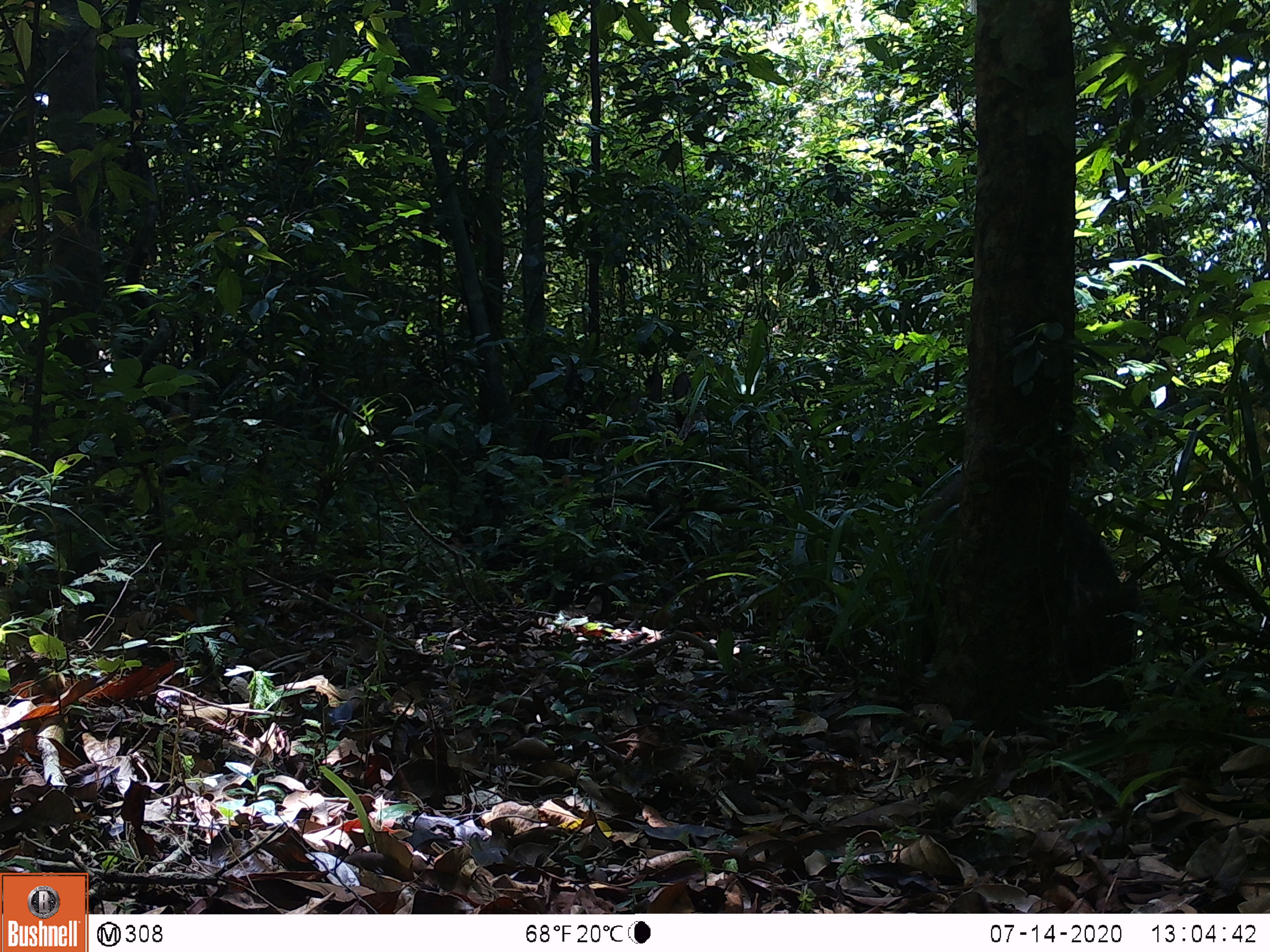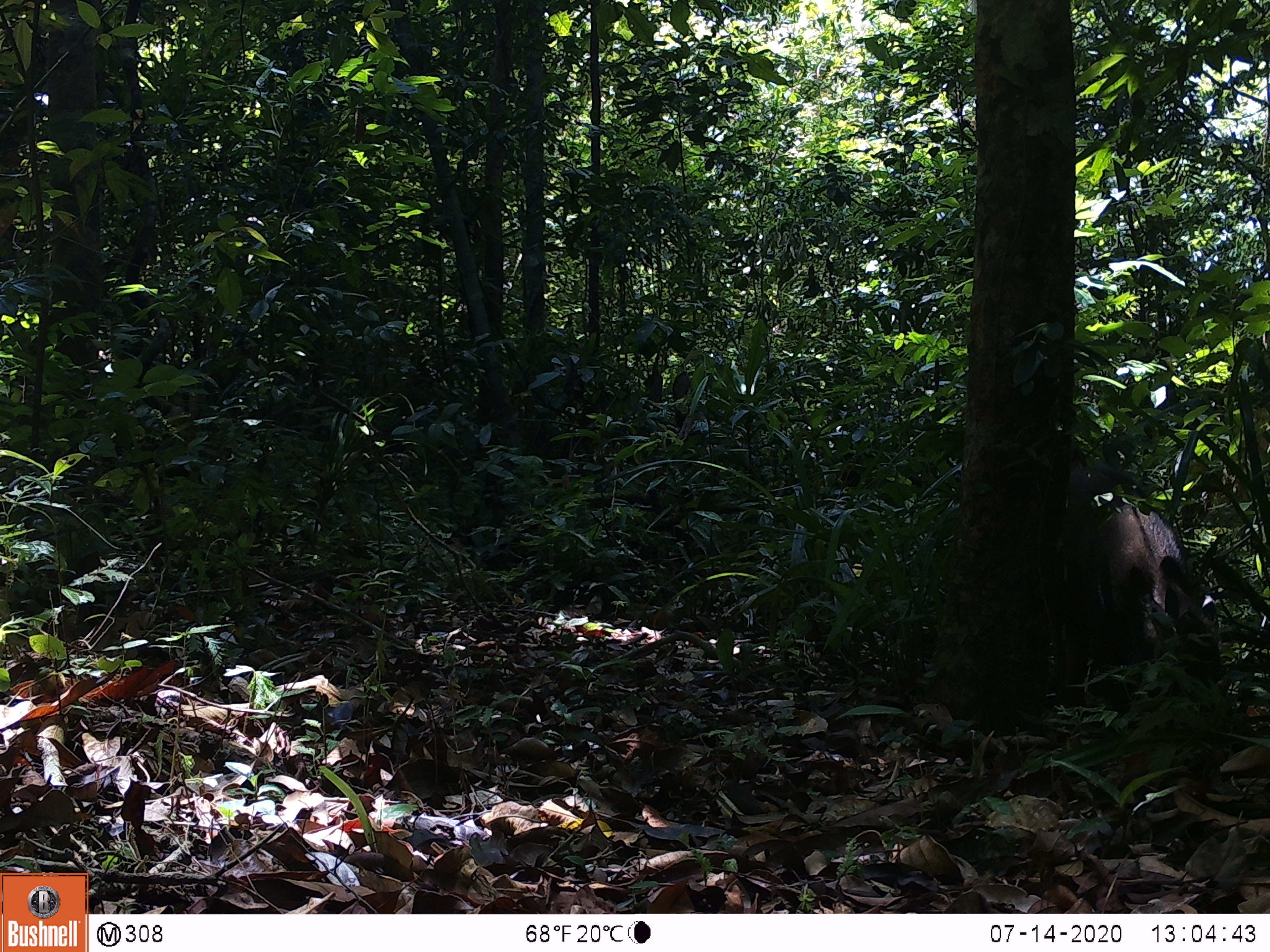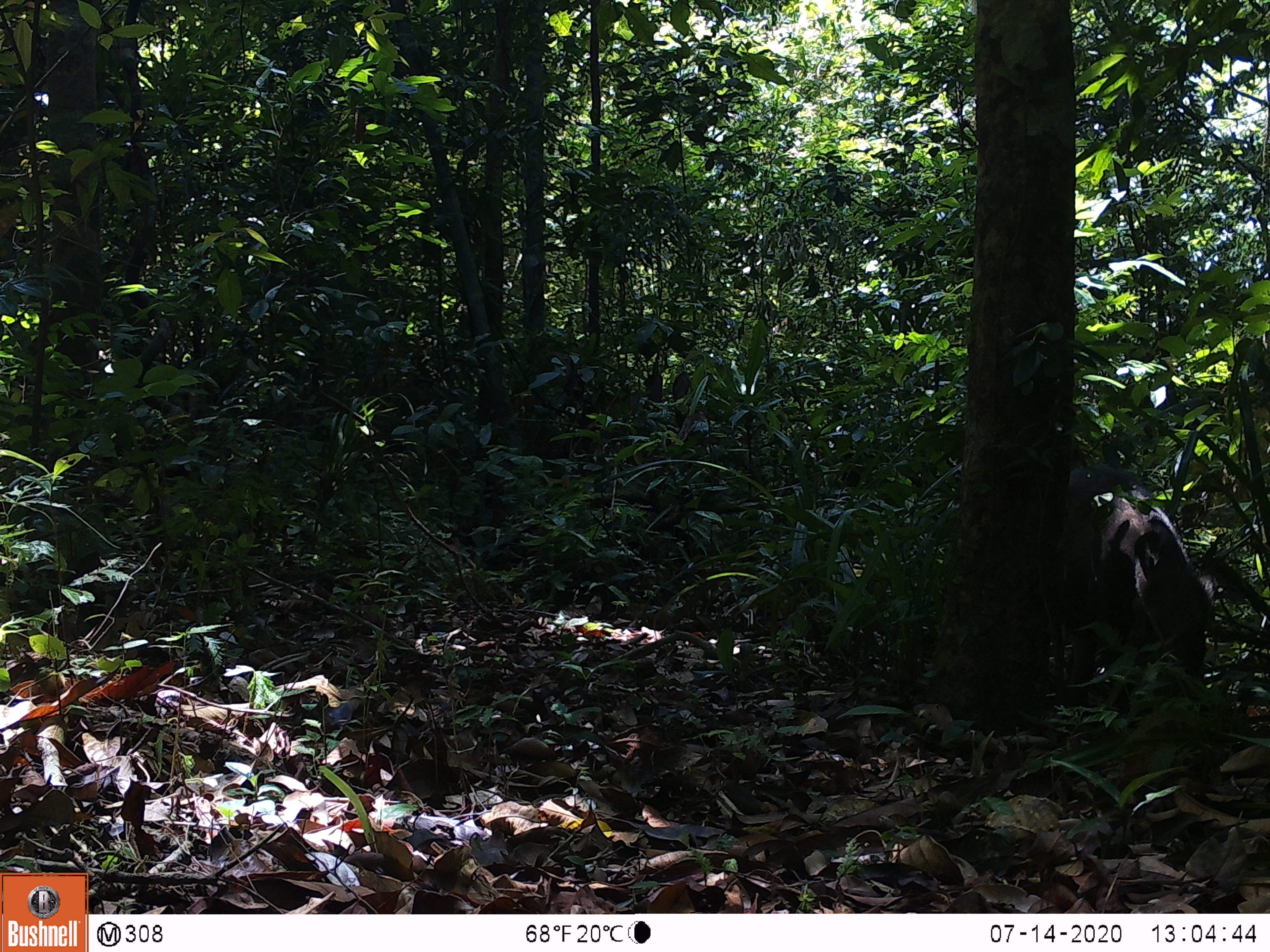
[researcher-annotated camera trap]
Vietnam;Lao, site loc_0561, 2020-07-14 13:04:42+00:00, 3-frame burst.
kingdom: Animalia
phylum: Chordata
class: Mammalia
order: Artiodactyla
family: Suidae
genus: Sus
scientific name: Sus scrofa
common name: eurasian wild pig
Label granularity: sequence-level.